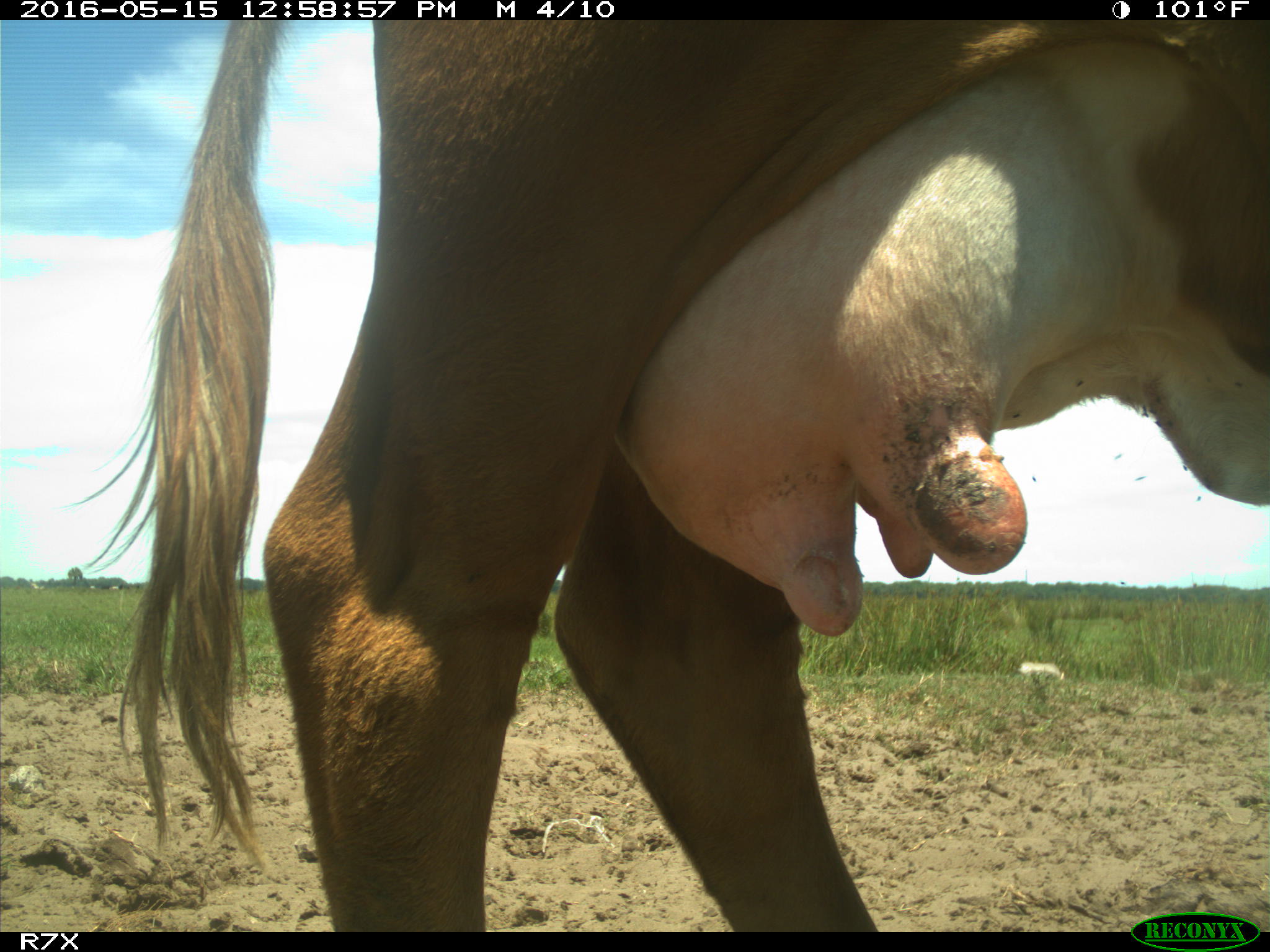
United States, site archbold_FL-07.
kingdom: Animalia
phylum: Chordata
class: Mammalia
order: Artiodactyla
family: Bovidae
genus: Bos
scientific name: Bos taurus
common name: domestic cow